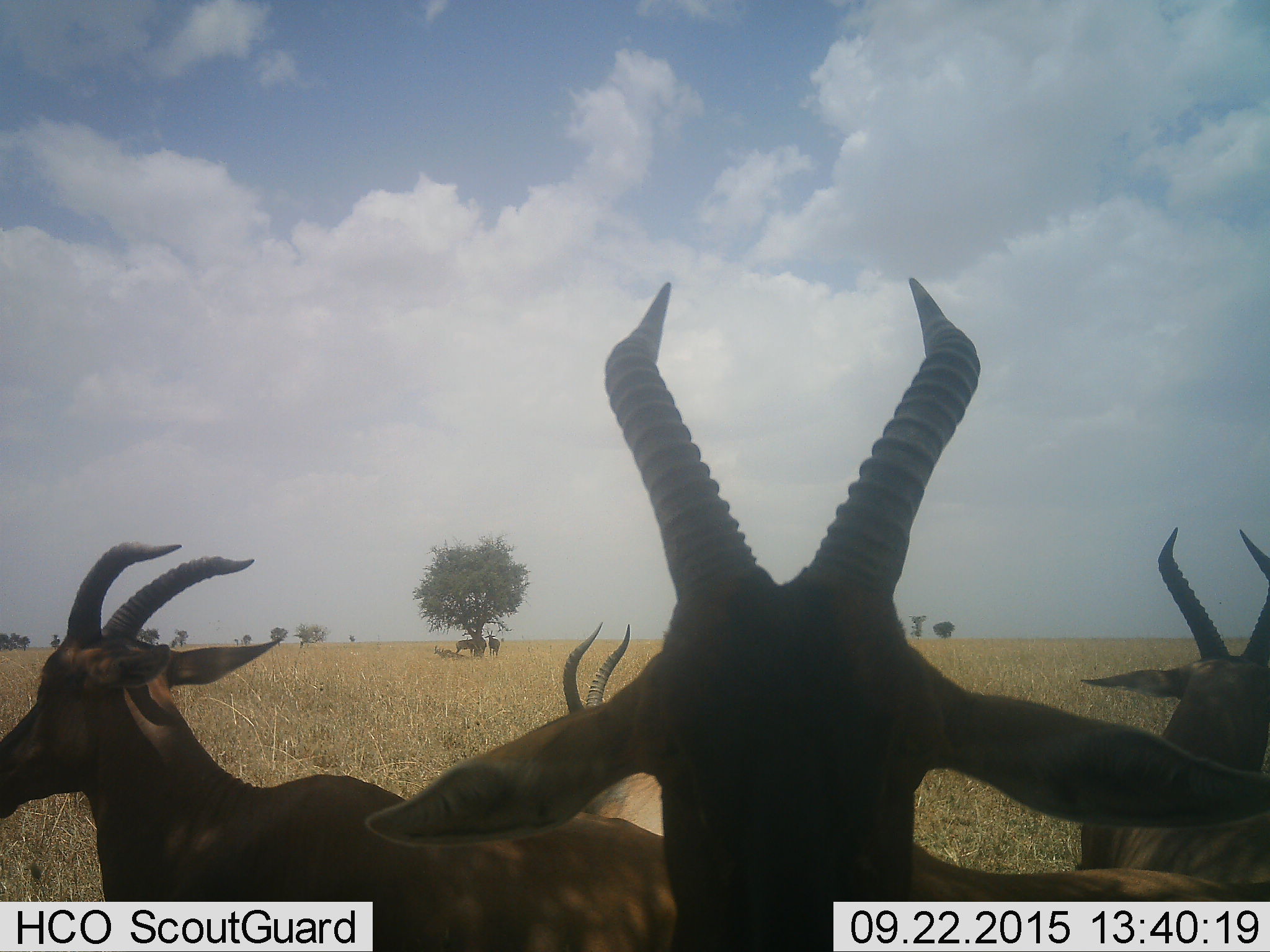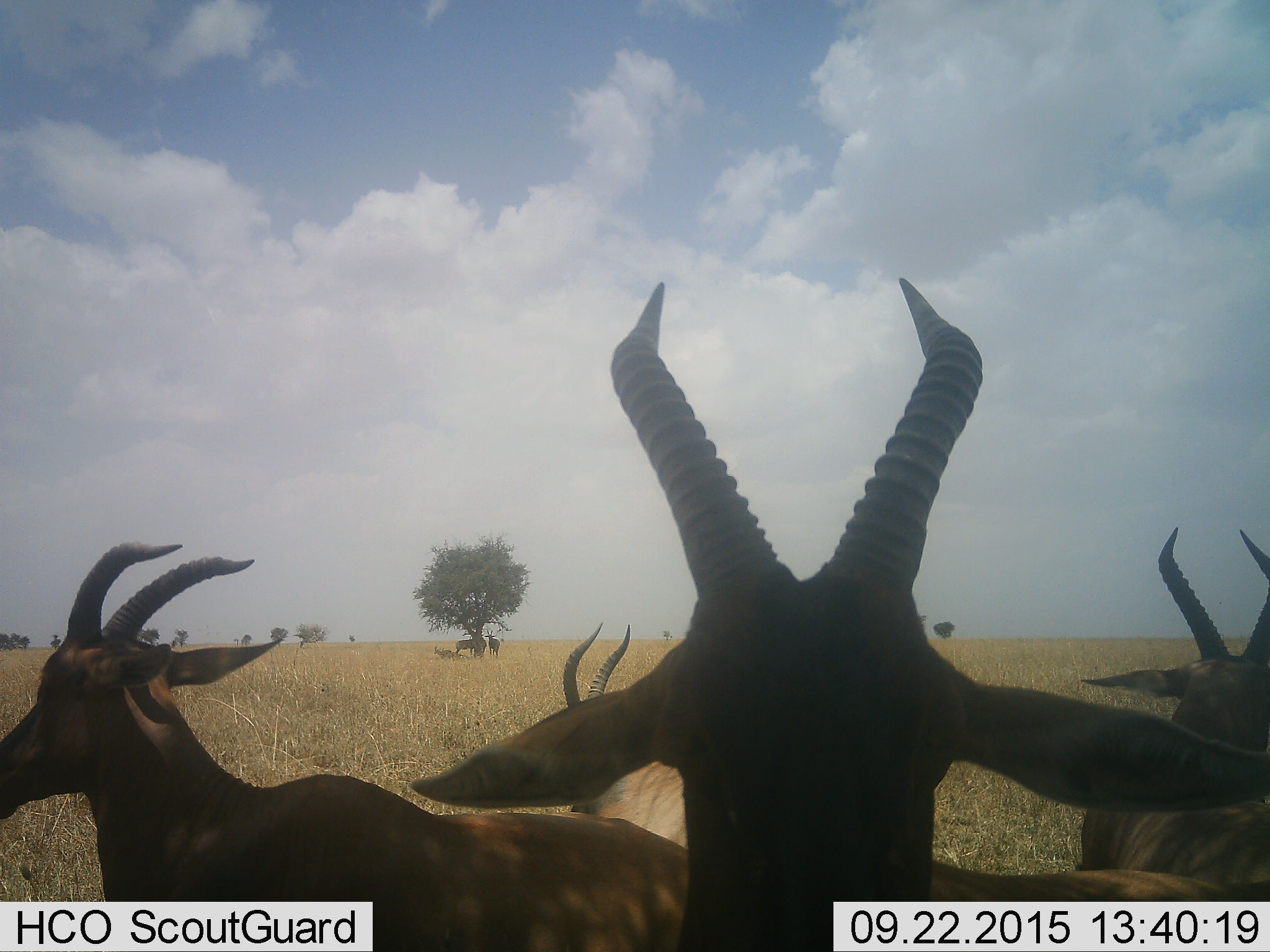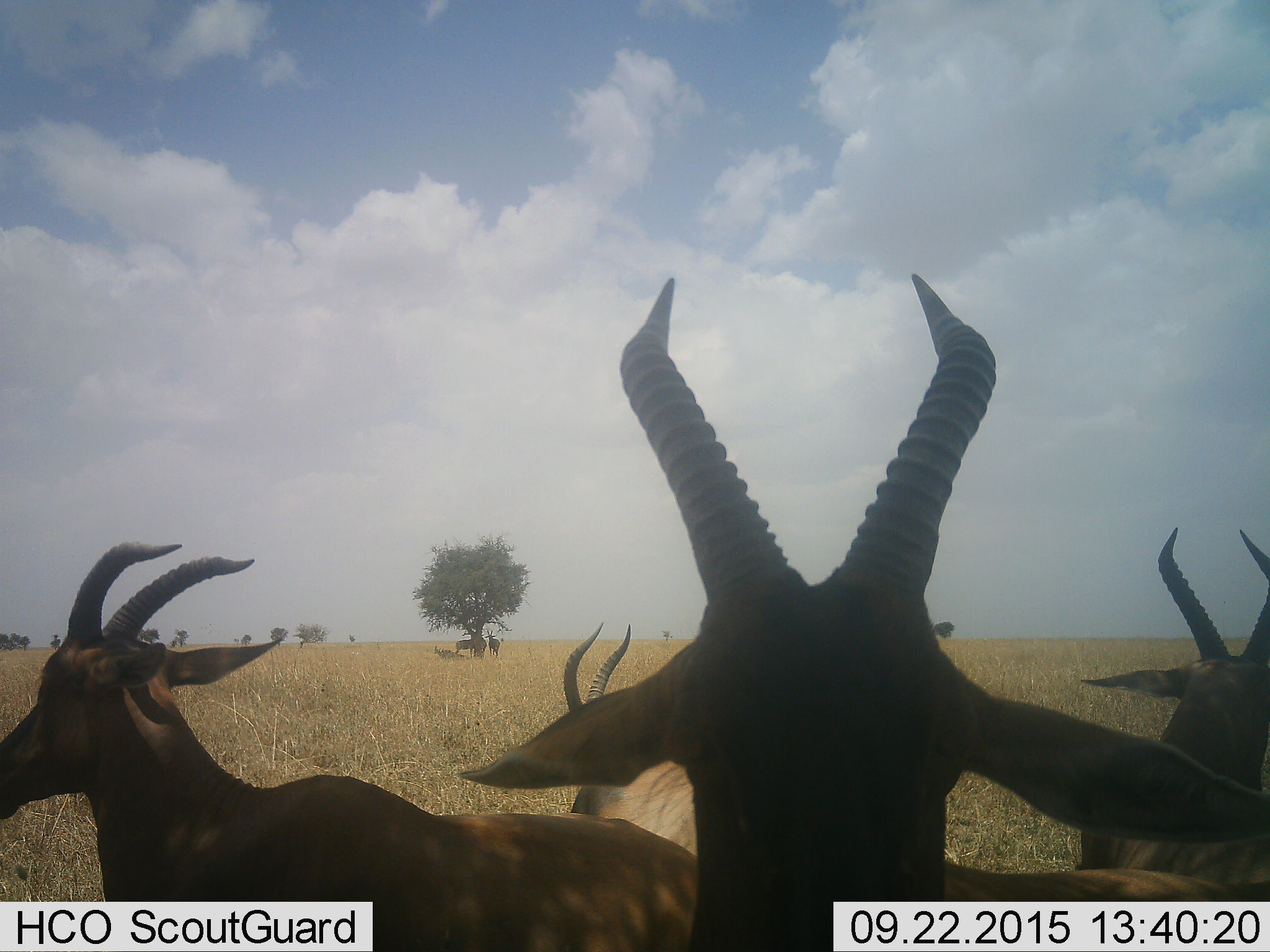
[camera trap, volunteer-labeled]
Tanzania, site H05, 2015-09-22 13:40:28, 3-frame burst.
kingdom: Animalia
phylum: Chordata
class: Mammalia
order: Artiodactyla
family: Bovidae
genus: Damaliscus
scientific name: Damaliscus lunatus jimela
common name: topi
Topi (Damaliscus lunatus jimela), count 7. Behavior (volunteer vote fractions): standing 100%, resting 50%, moving 0%, interacting 0%. Young present (vote fraction): 0%. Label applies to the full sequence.